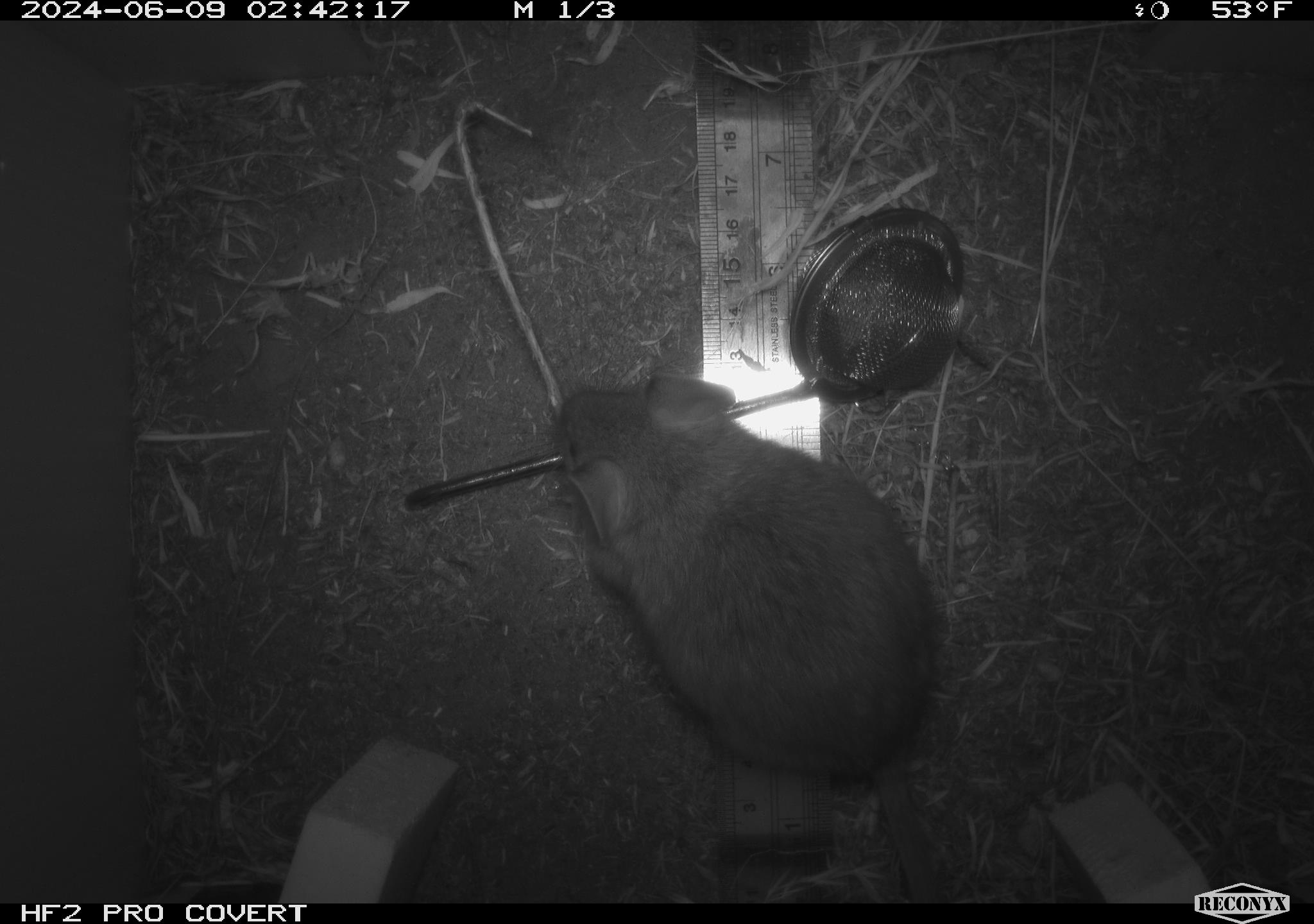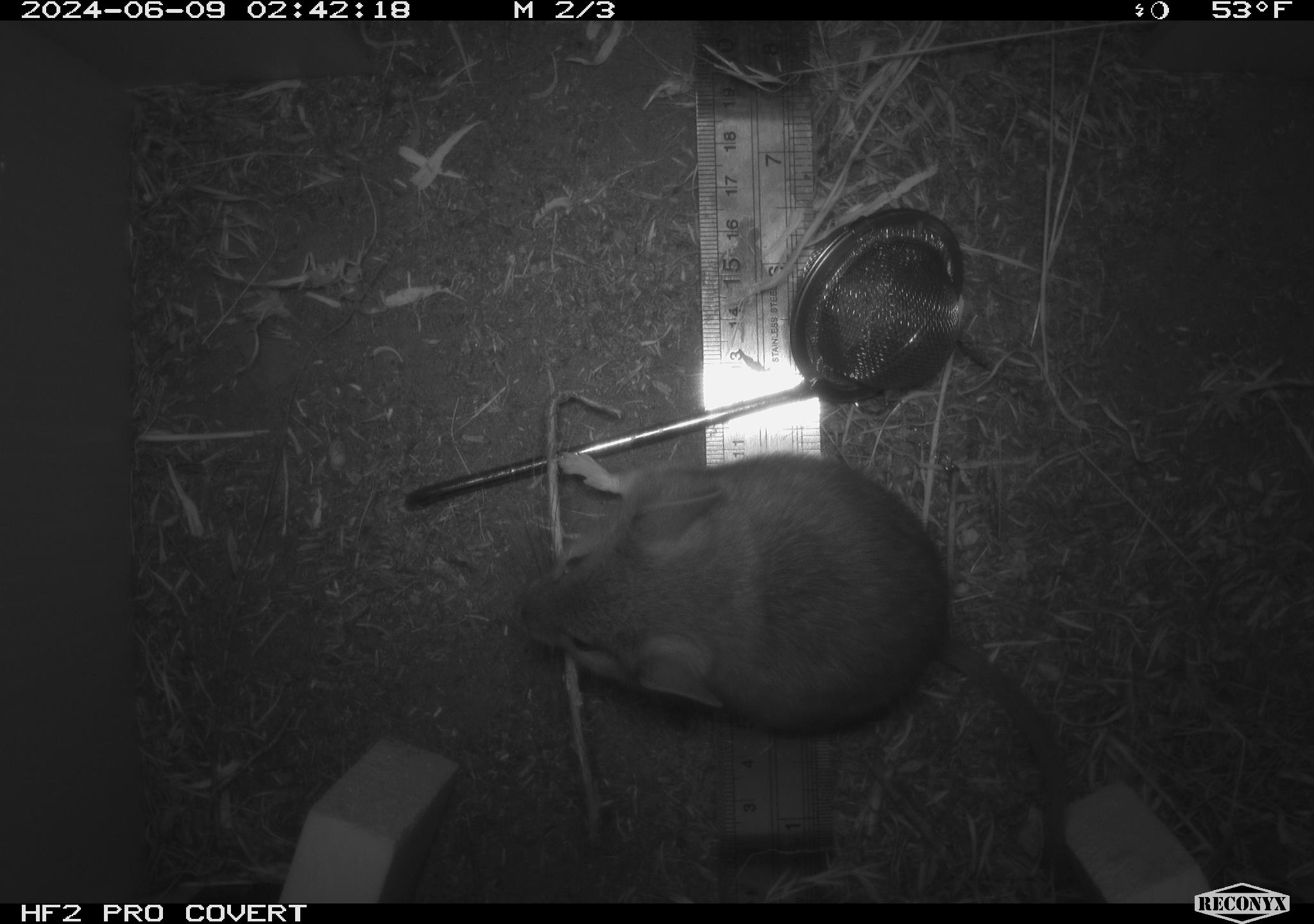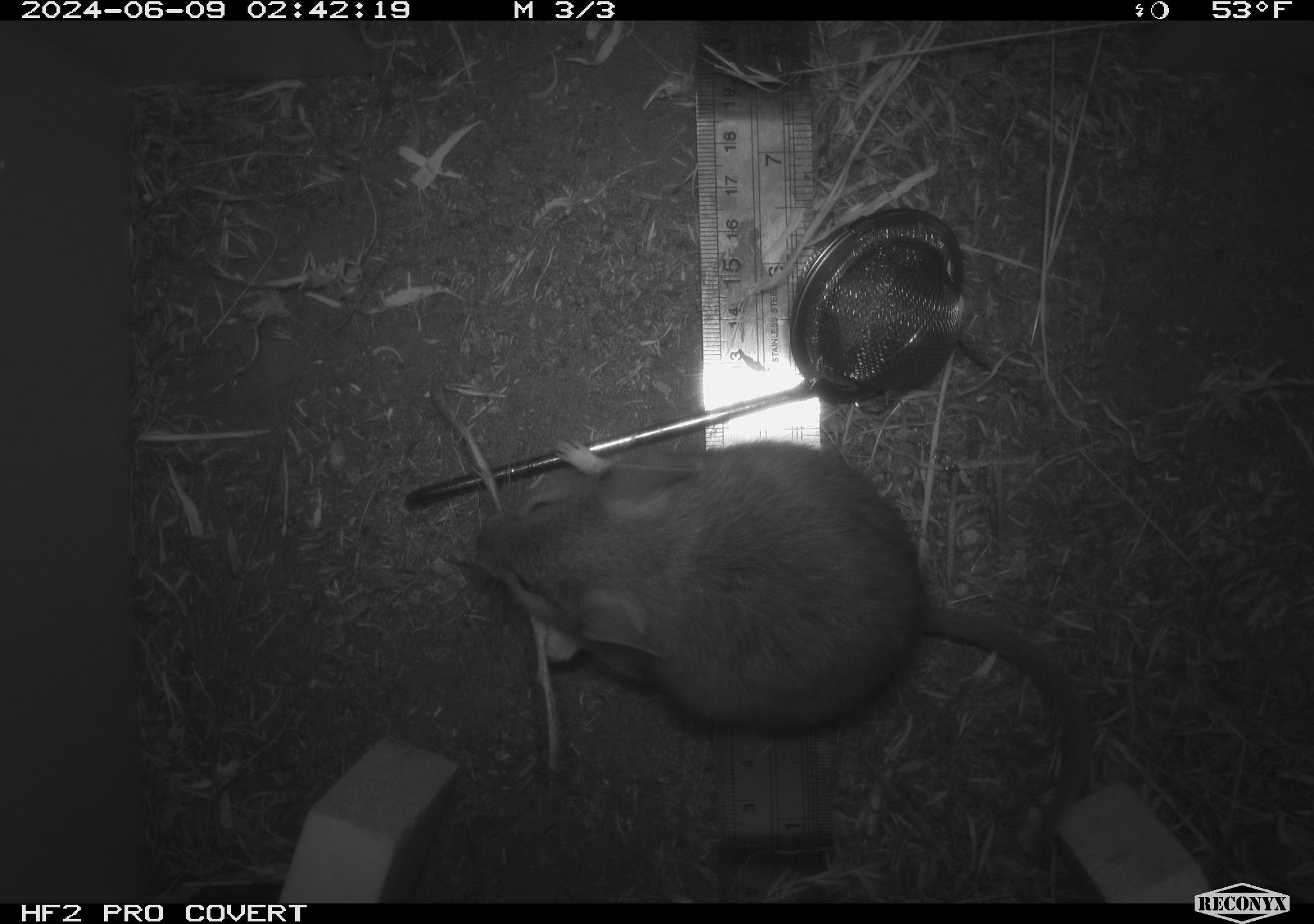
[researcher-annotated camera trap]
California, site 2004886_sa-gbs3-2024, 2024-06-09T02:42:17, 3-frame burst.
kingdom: Animalia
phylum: Chordata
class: Mammalia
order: Rodentia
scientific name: Rodentia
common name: woodrat or rat or mouse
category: woodrat or rat or mouse species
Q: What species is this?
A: Woodrat or rat or mouse species (woodrat or rat or mouse) (Rodentia).